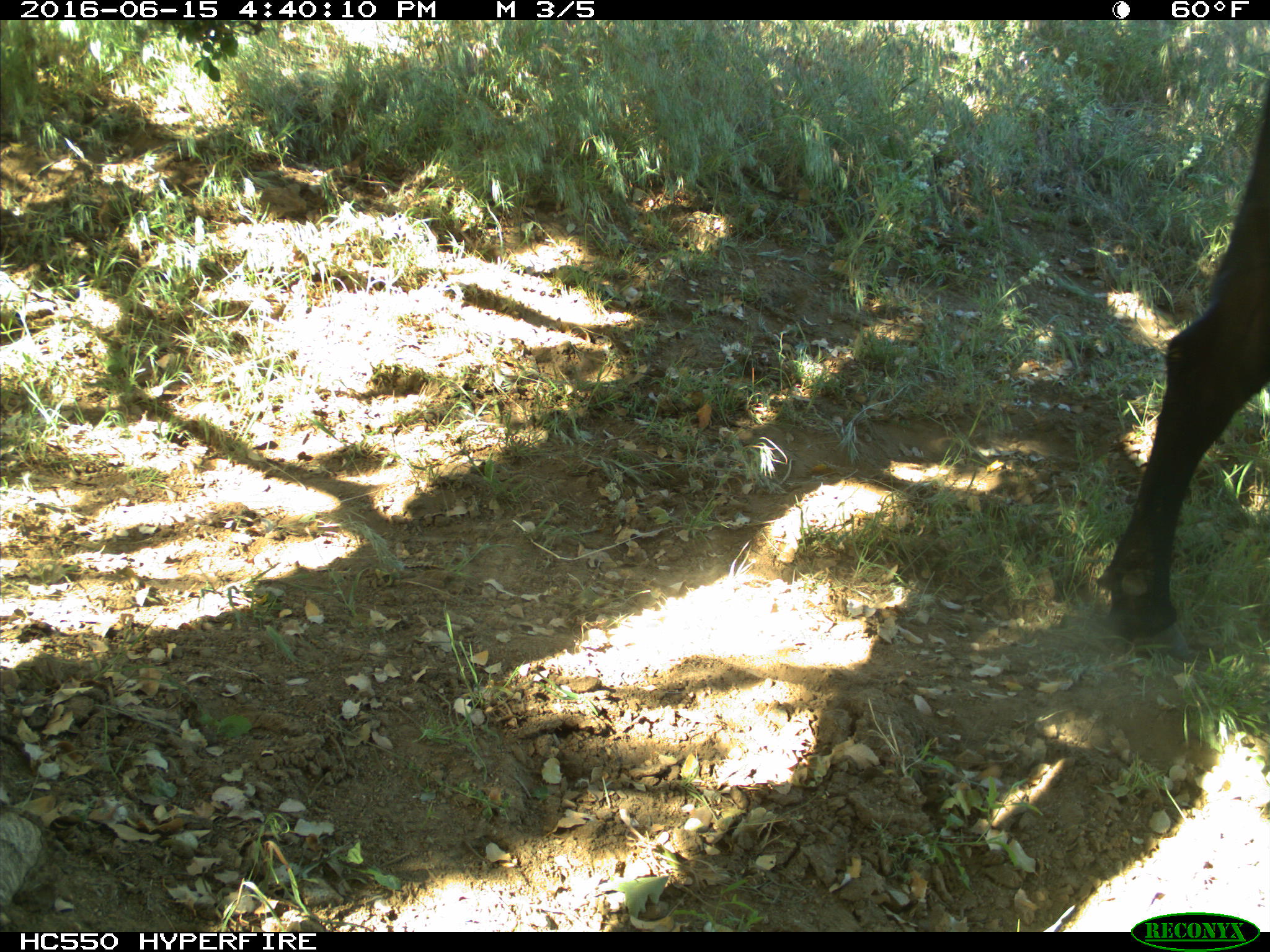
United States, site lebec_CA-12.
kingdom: Animalia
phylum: Chordata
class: Mammalia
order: Artiodactyla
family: Bovidae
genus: Bos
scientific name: Bos taurus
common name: domestic cow